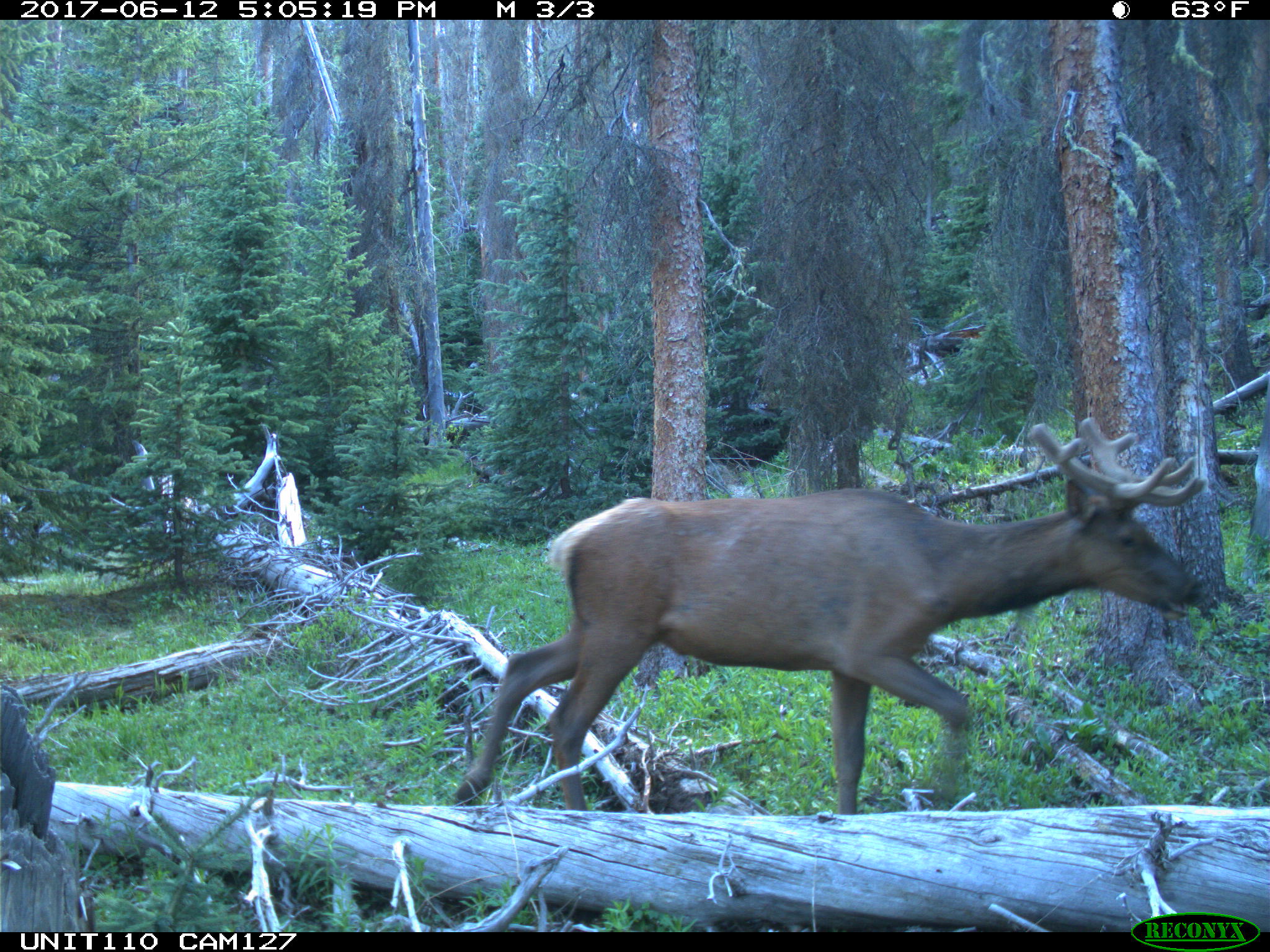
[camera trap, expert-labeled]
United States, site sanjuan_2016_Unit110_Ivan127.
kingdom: Animalia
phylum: Chordata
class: Mammalia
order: Artiodactyla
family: Cervidae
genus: Cervus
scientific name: Cervus elaphus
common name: red deer